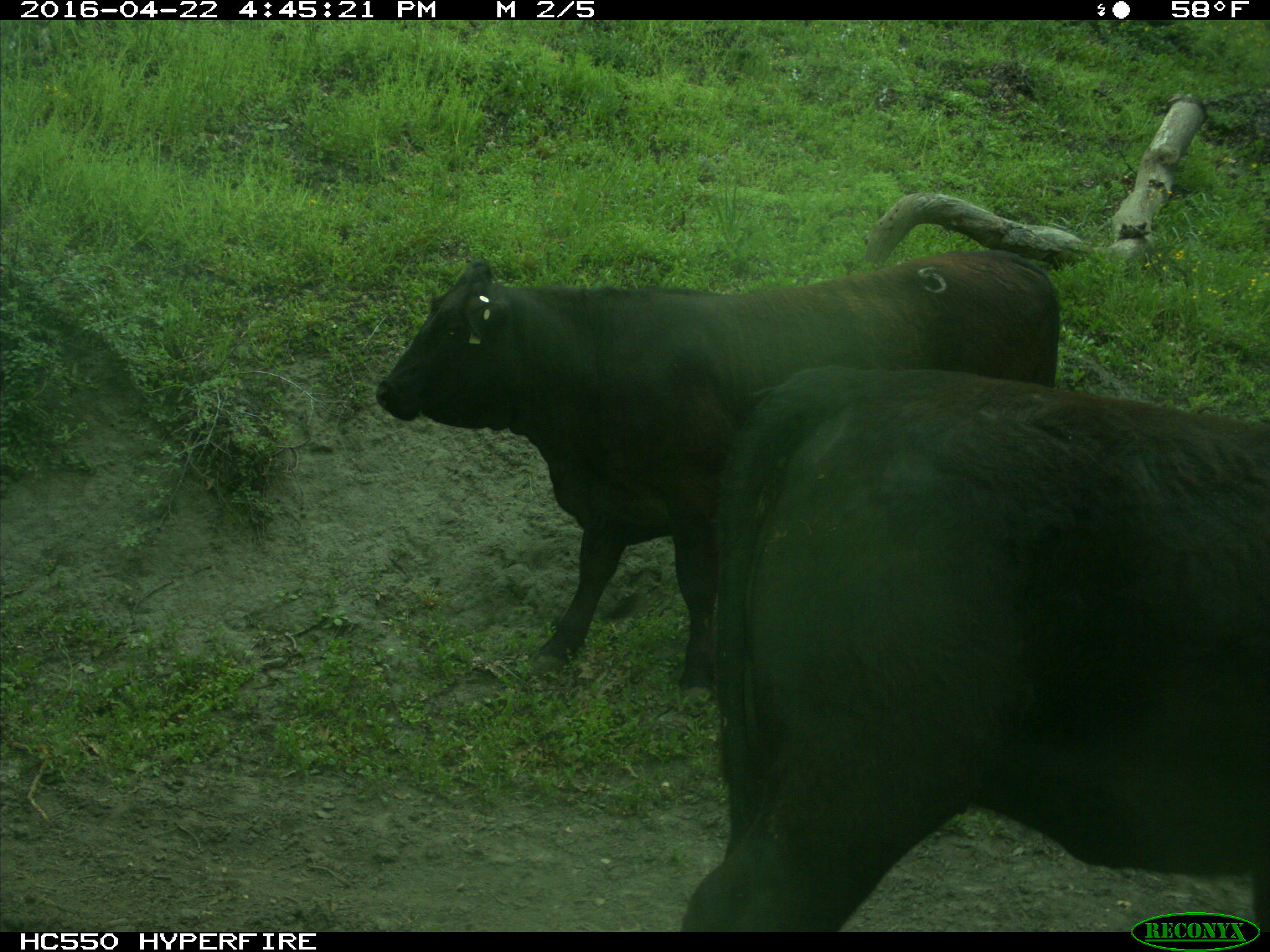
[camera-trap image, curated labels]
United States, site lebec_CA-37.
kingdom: Animalia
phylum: Chordata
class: Mammalia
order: Artiodactyla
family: Bovidae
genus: Bos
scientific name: Bos taurus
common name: domestic cow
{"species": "Bos taurus (domestic cow)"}